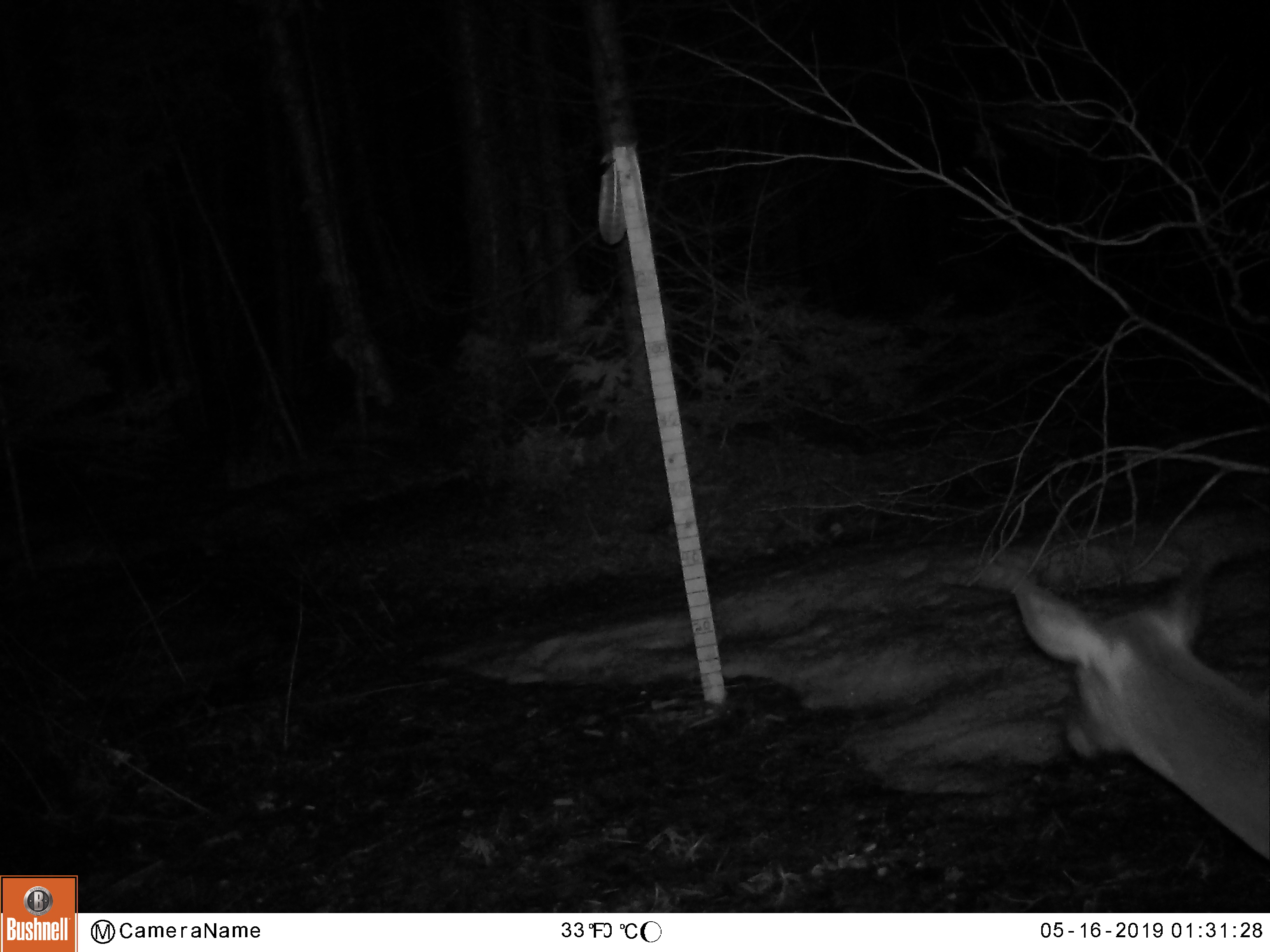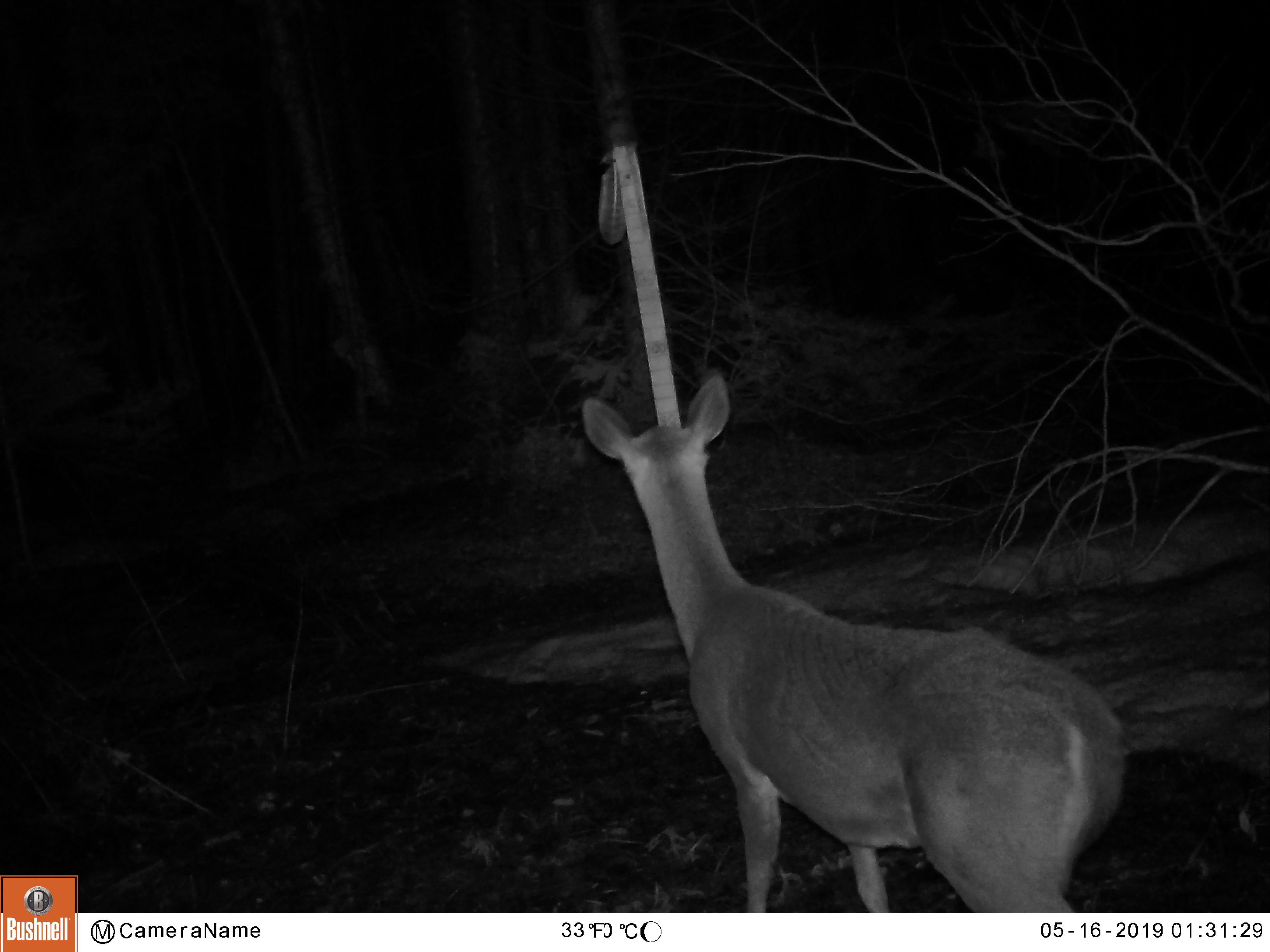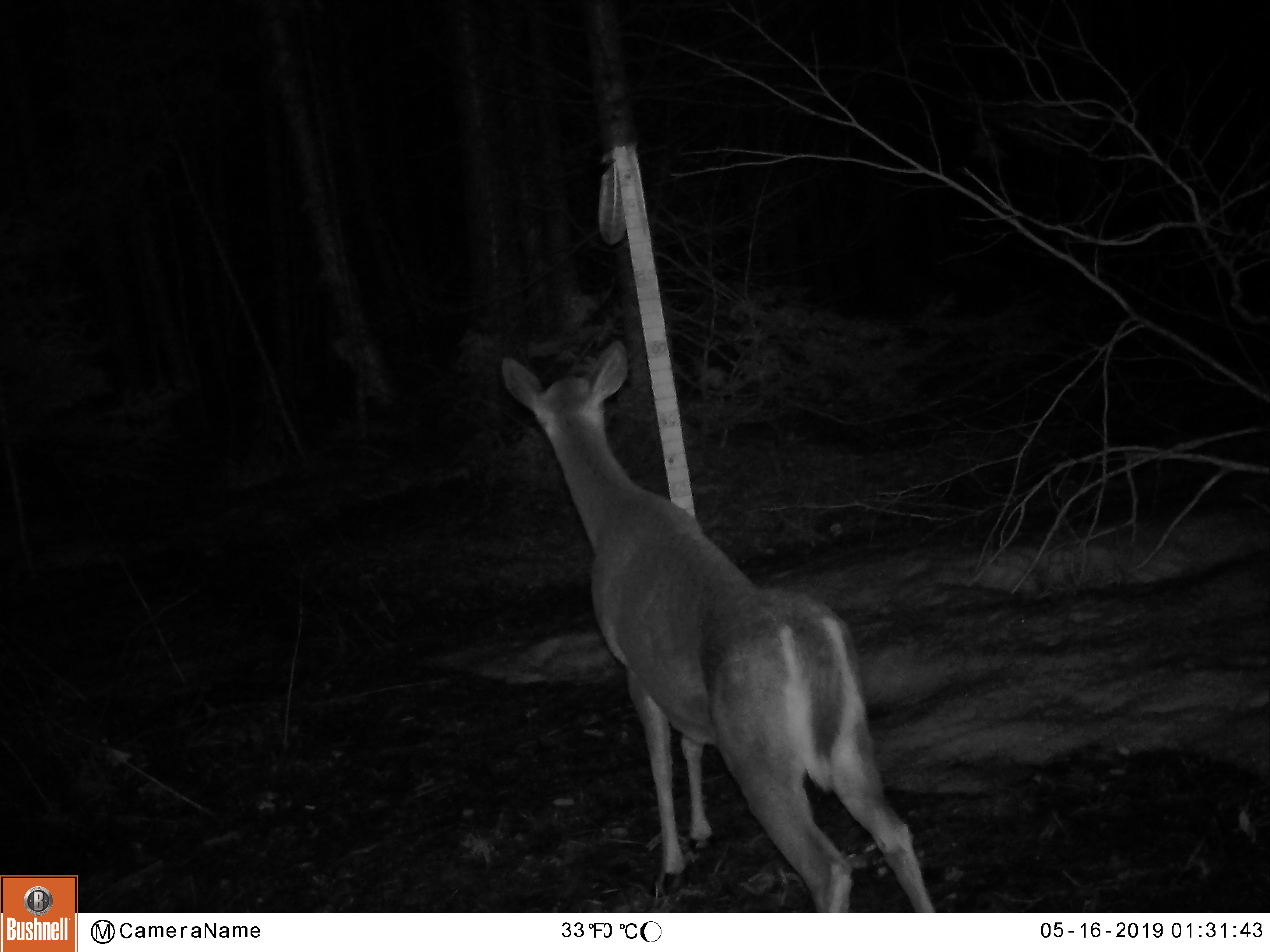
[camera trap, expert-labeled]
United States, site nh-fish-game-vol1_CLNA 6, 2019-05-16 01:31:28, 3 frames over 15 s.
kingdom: Animalia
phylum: Chordata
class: Mammalia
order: Artiodactyla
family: Cervidae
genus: Odocoileus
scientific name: Odocoileus virginianus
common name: white-tailed deer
White-tailed deer (Odocoileus virginianus).